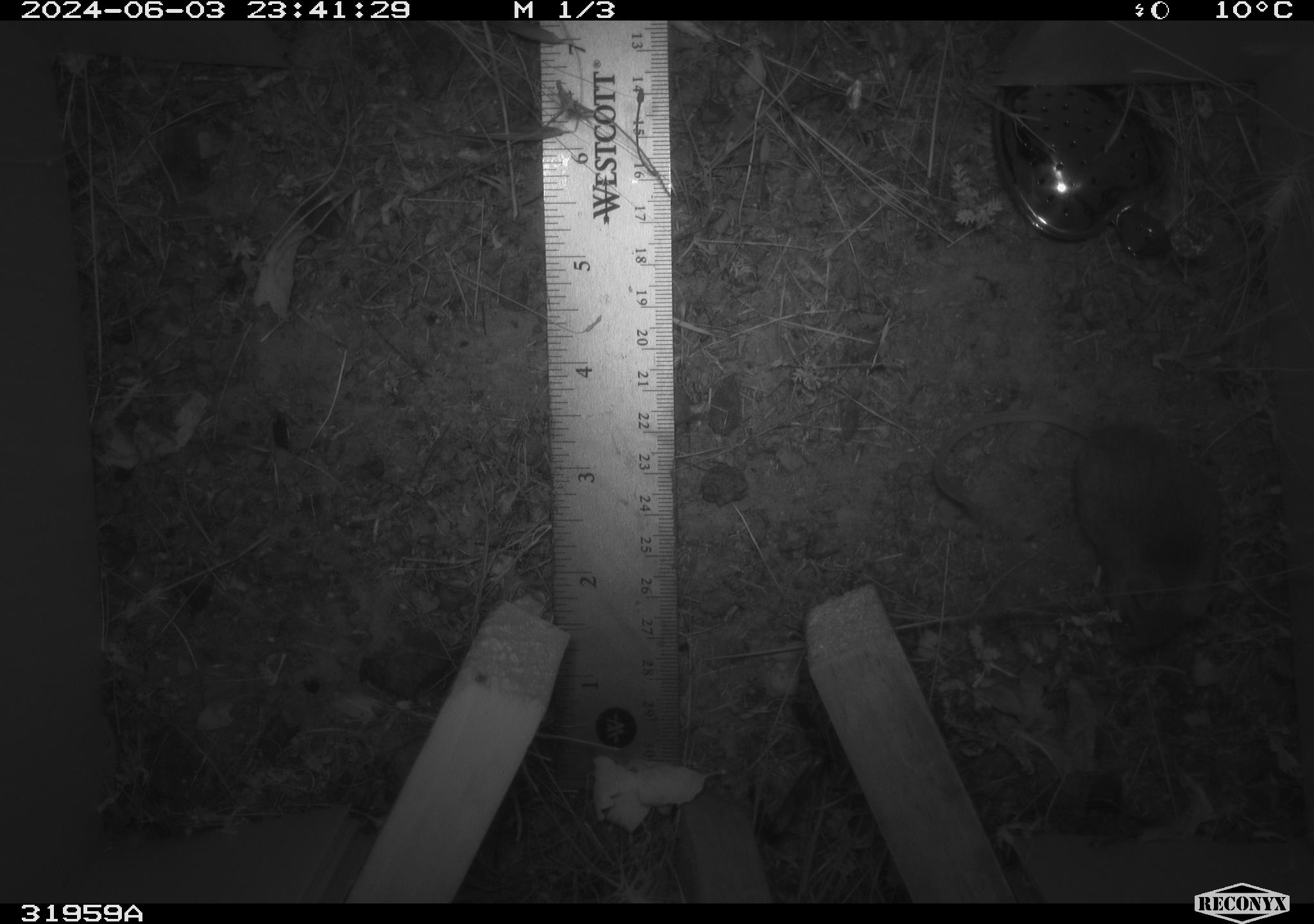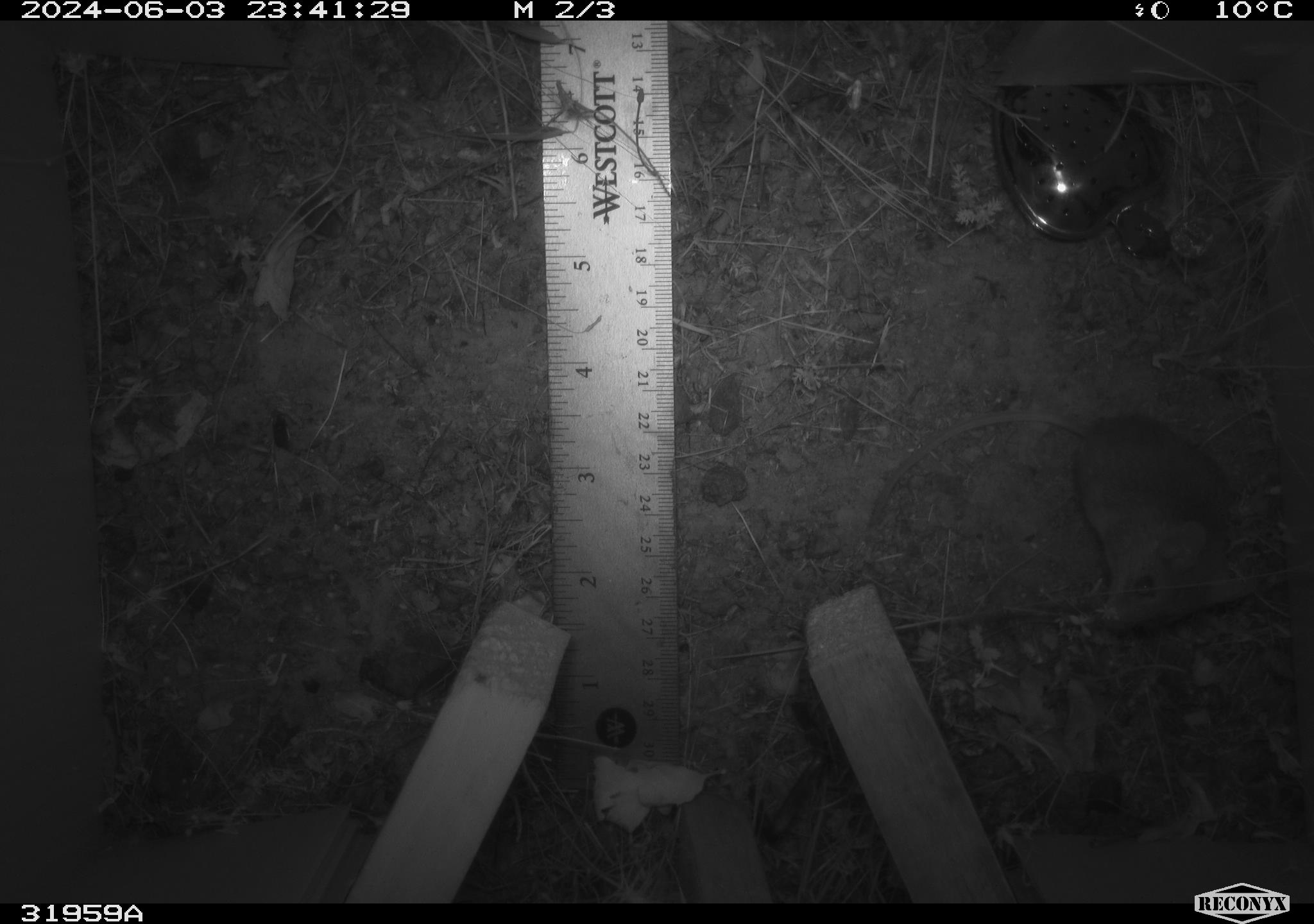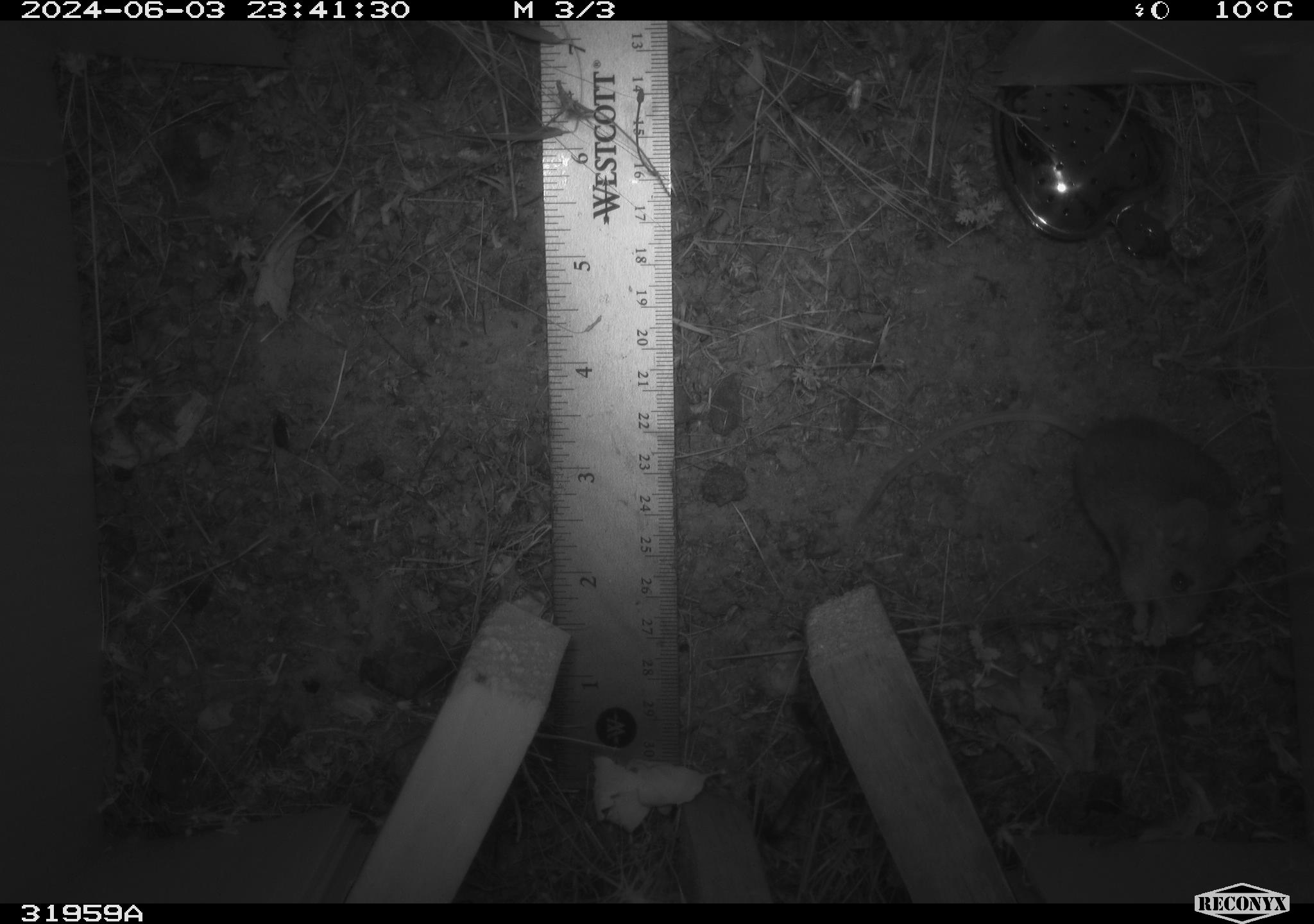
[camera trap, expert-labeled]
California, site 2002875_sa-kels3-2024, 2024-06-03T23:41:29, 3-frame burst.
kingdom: Animalia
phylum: Chordata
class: Mammalia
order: Rodentia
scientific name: Rodentia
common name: rodent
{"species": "rodent (Rodentia)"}